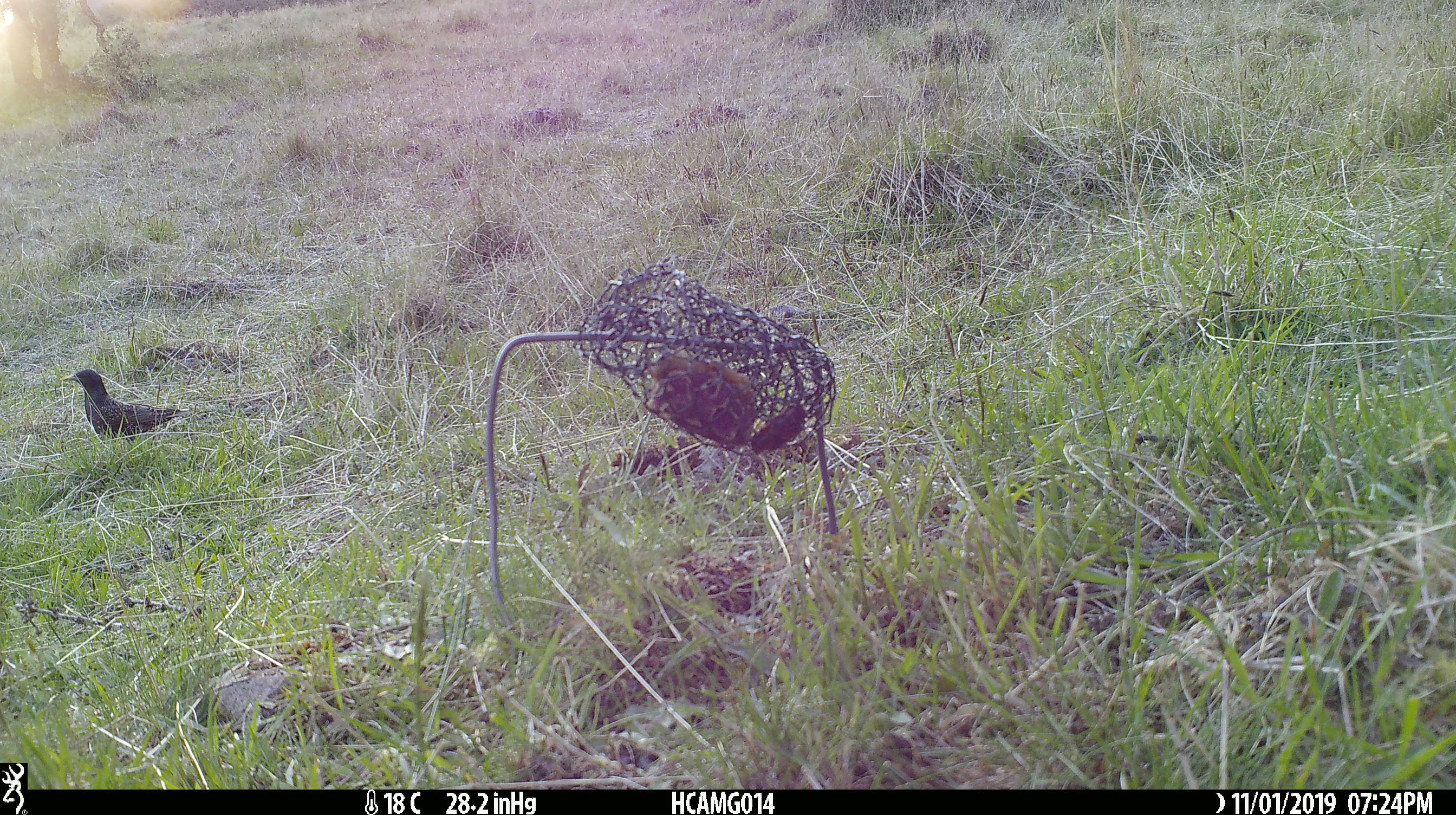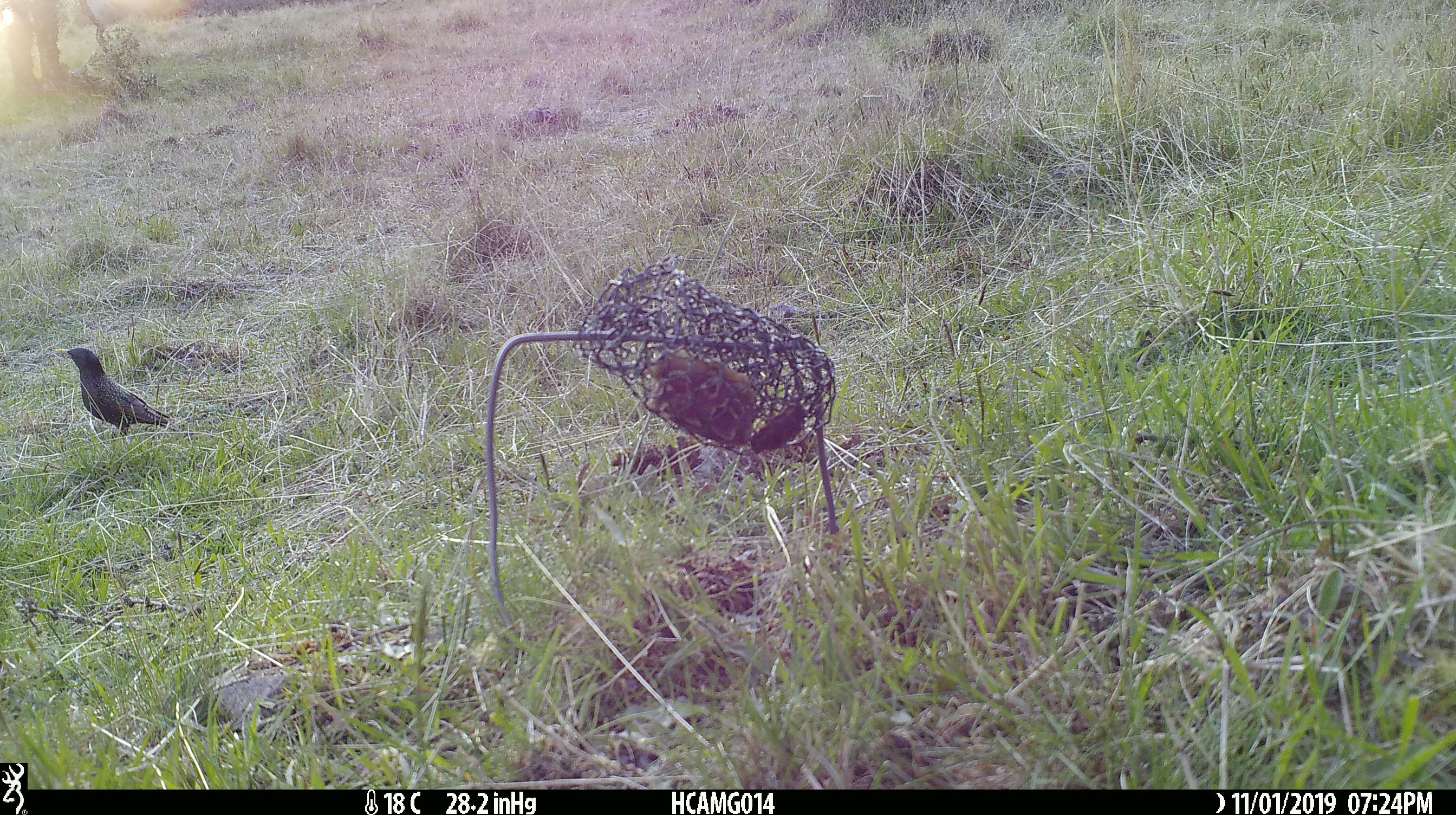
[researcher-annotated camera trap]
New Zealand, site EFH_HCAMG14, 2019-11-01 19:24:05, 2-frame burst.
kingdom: Animalia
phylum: Chordata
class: Aves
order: Passeriformes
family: Sturnidae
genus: Sturnus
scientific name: Sturnus vulgaris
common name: european starling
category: starling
Starling (european starling) (Sturnus vulgaris).